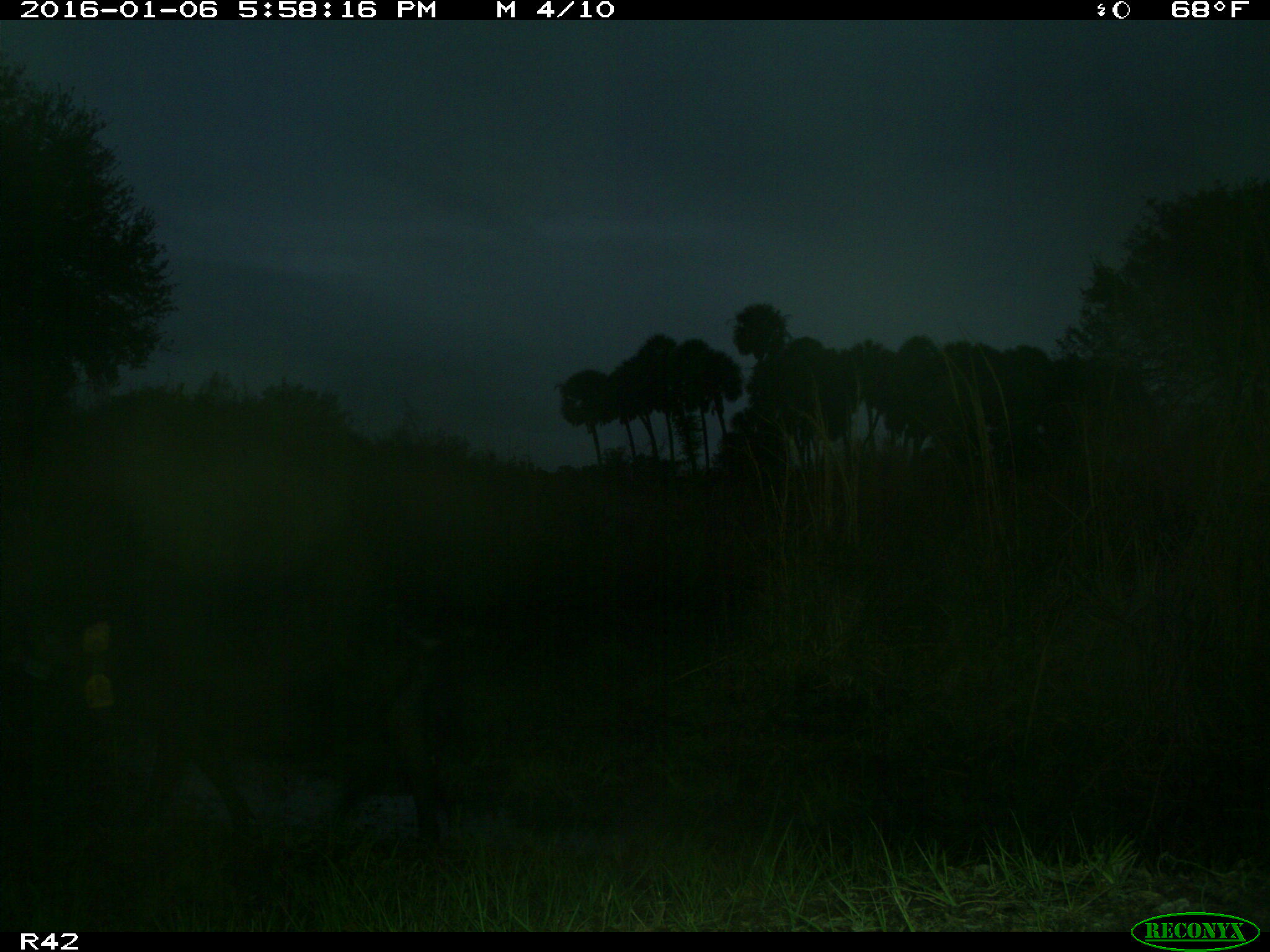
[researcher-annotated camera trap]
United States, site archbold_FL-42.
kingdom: Animalia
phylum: Chordata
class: Mammalia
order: Artiodactyla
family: Suidae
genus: Sus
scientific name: Sus scrofa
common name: wild boar